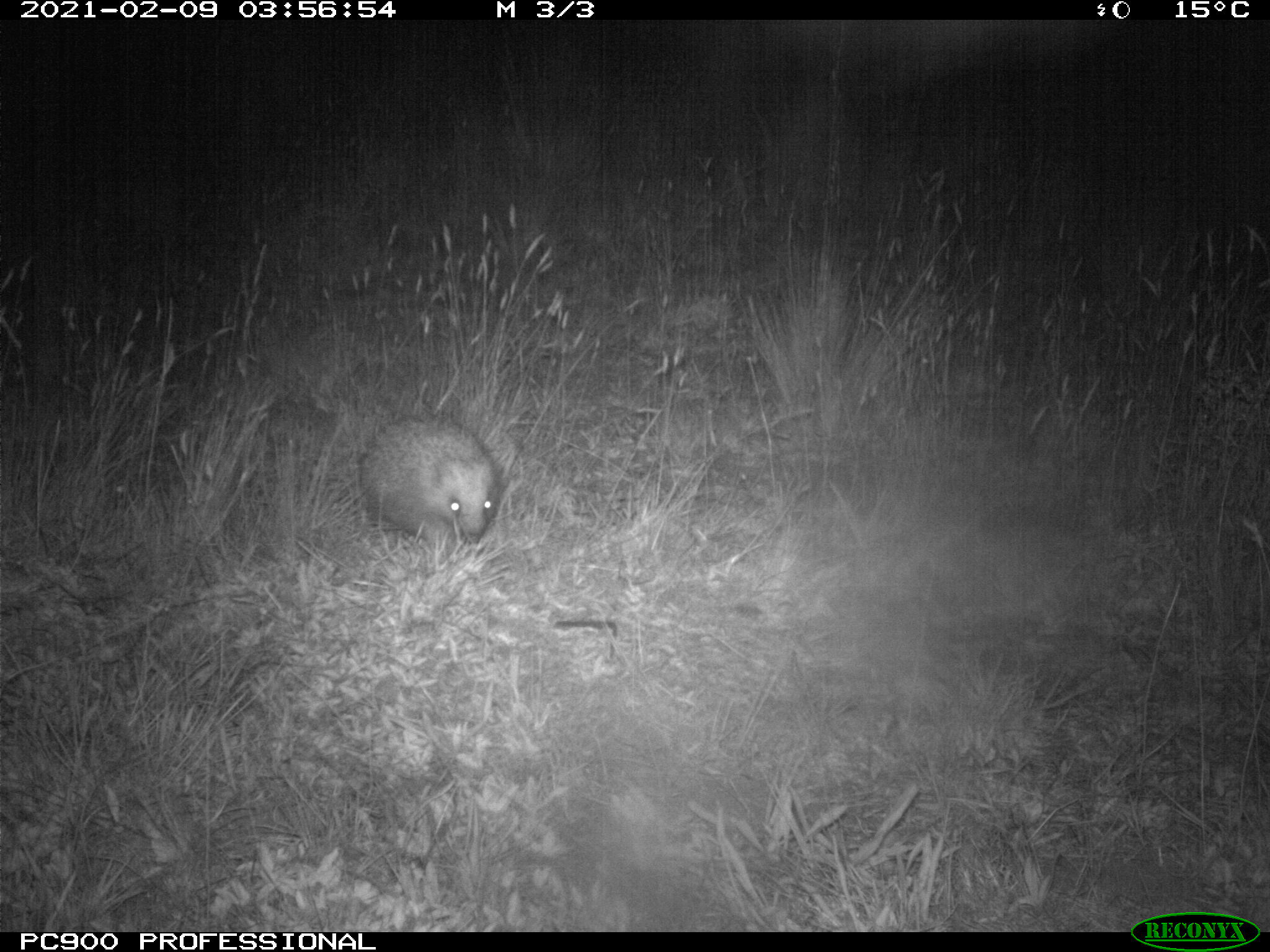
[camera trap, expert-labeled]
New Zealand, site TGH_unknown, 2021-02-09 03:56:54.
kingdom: Animalia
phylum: Chordata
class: Mammalia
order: Eulipotyphla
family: Erinaceidae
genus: Erinaceus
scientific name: Erinaceus europaeus europaeus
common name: european hedgehog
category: hedgehog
Hedgehog (european hedgehog) (Erinaceus europaeus europaeus).